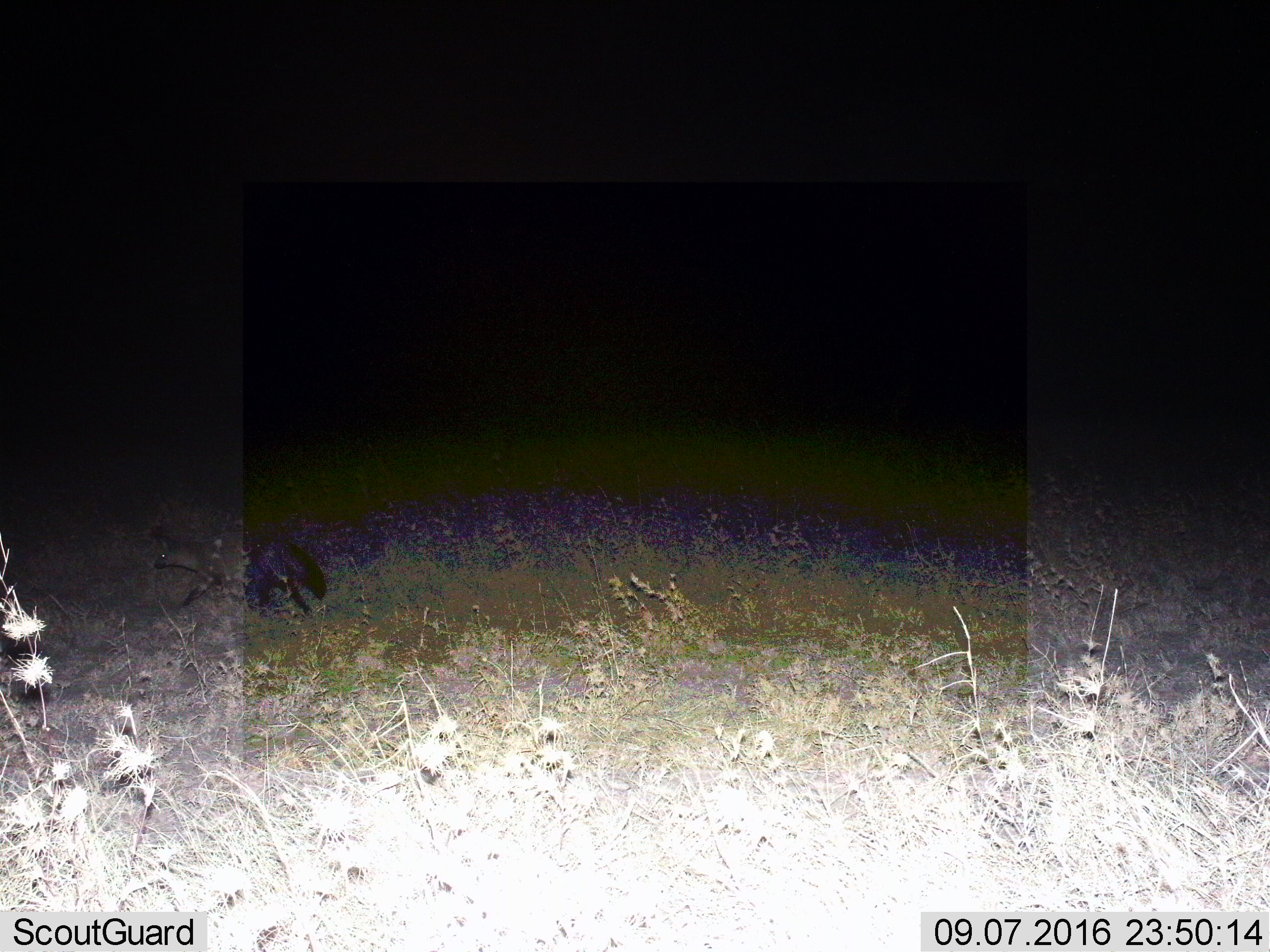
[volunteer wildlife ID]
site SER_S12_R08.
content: unidentified animal